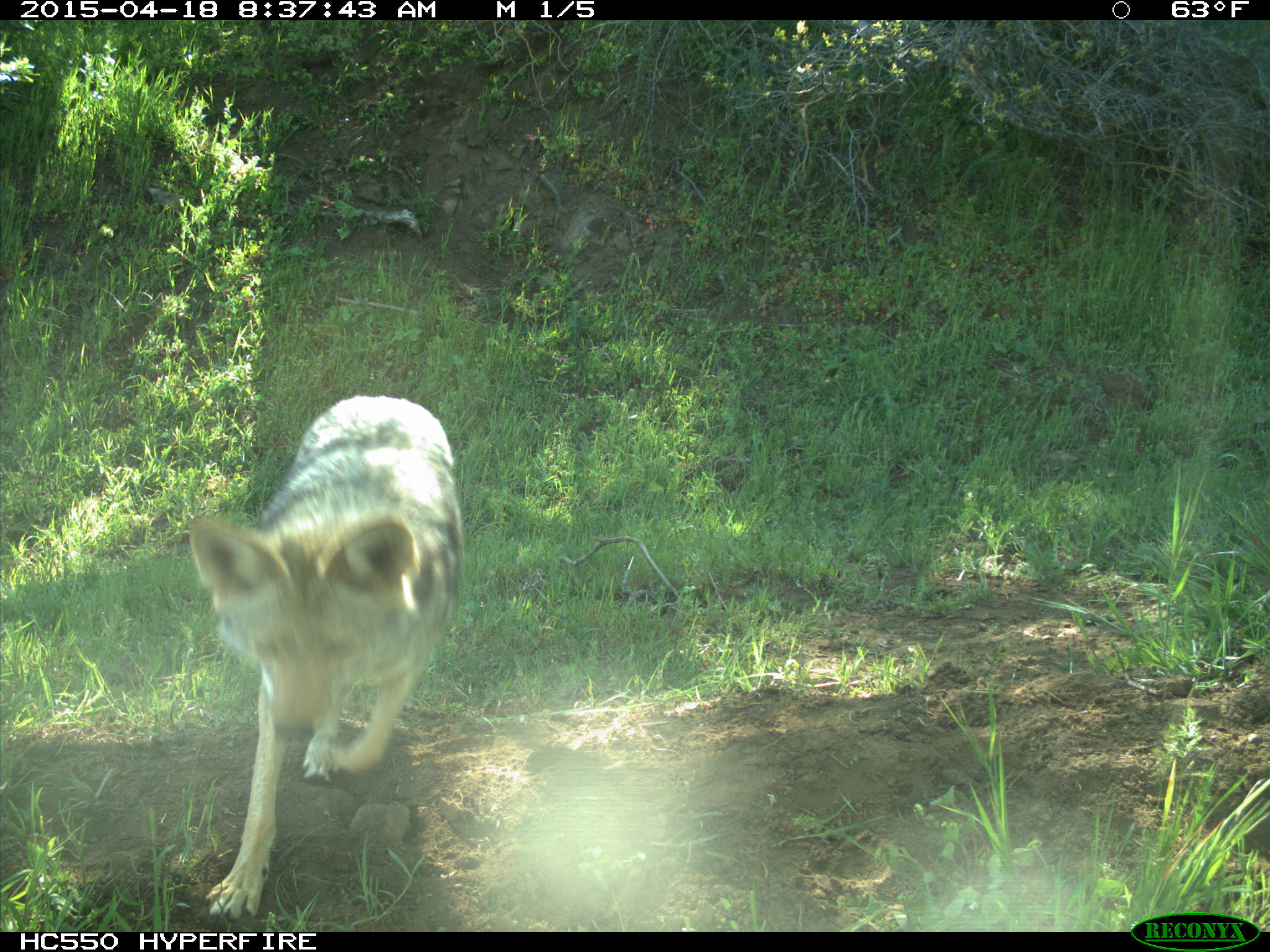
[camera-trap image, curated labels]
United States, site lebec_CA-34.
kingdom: Animalia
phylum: Chordata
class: Mammalia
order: Carnivora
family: Canidae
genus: Canis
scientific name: Canis latrans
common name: coyote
Canis latrans (coyote).